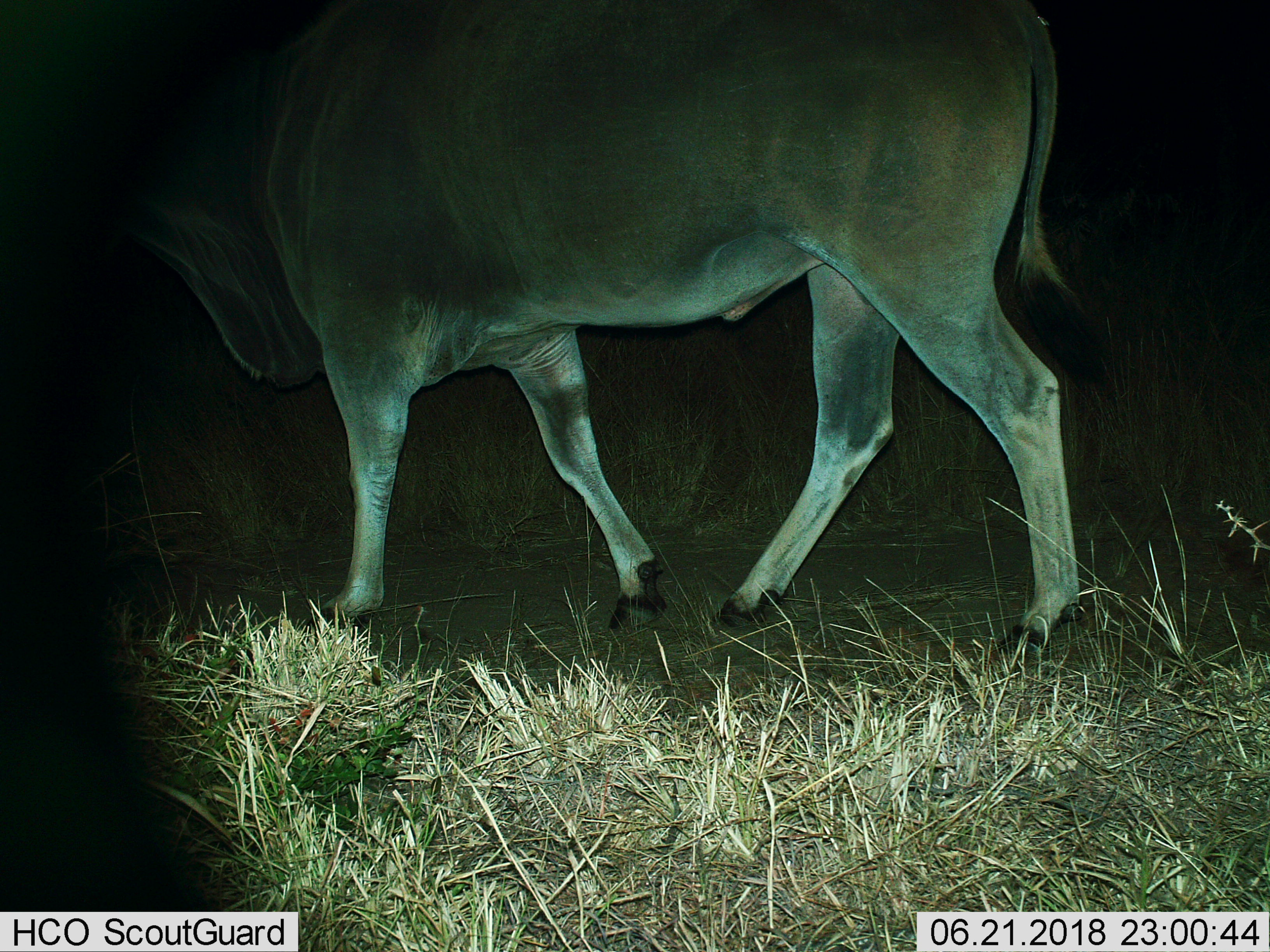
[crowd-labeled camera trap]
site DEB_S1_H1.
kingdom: Animalia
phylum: Chordata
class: Mammalia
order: Artiodactyla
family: Bovidae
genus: Tragelaphus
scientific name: Tragelaphus oryx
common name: eland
Eland (Tragelaphus oryx), count 1. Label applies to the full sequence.